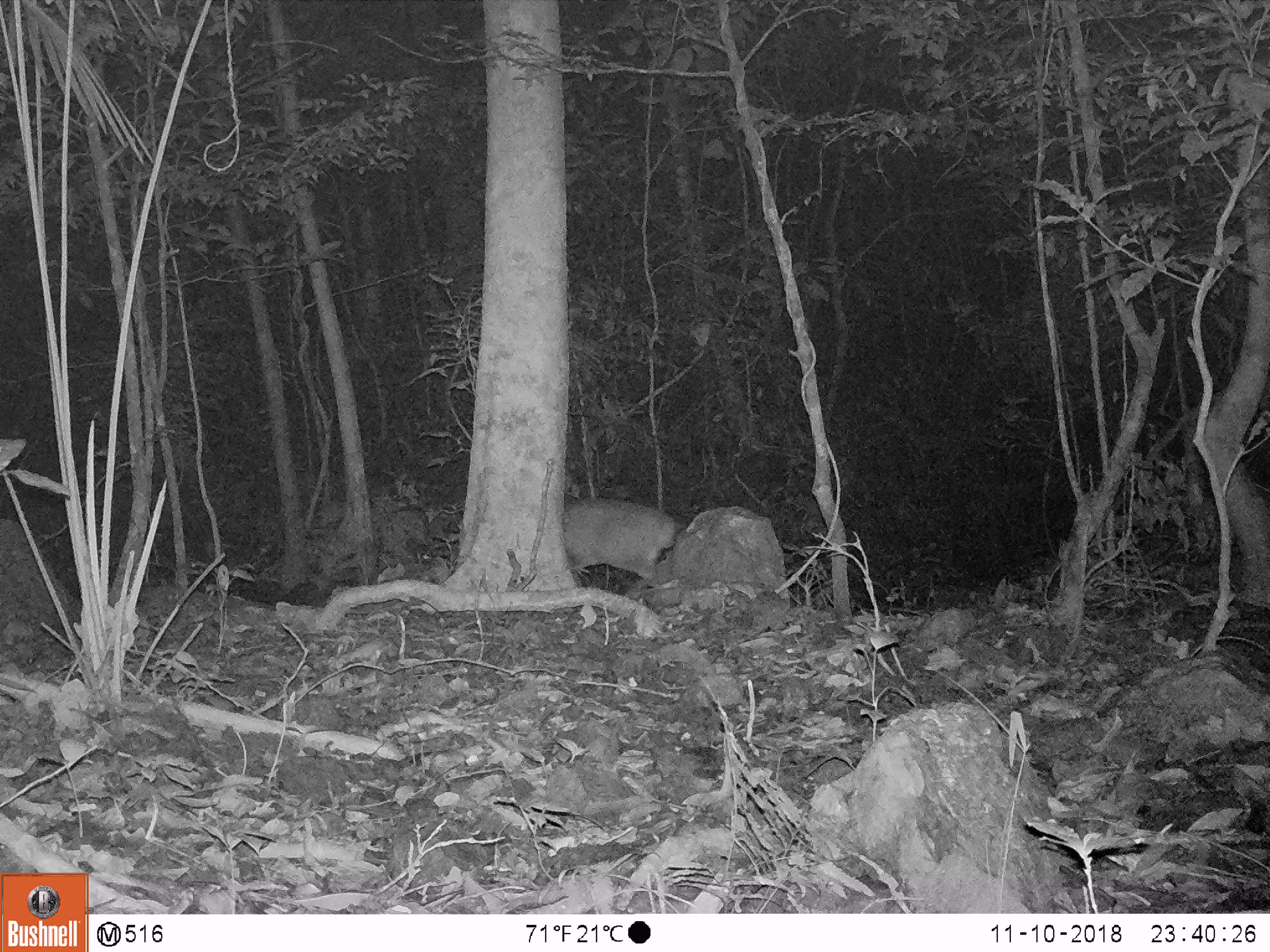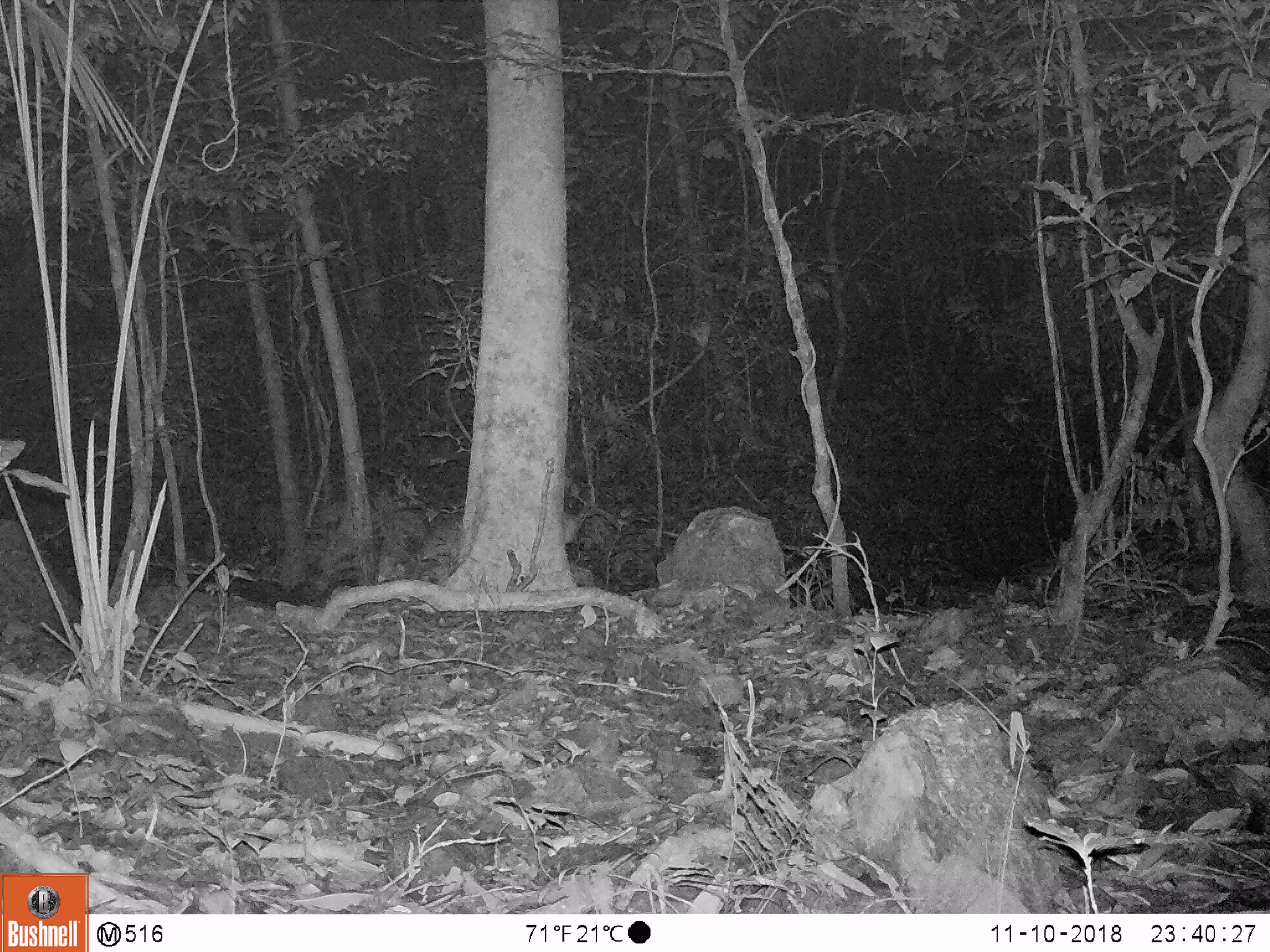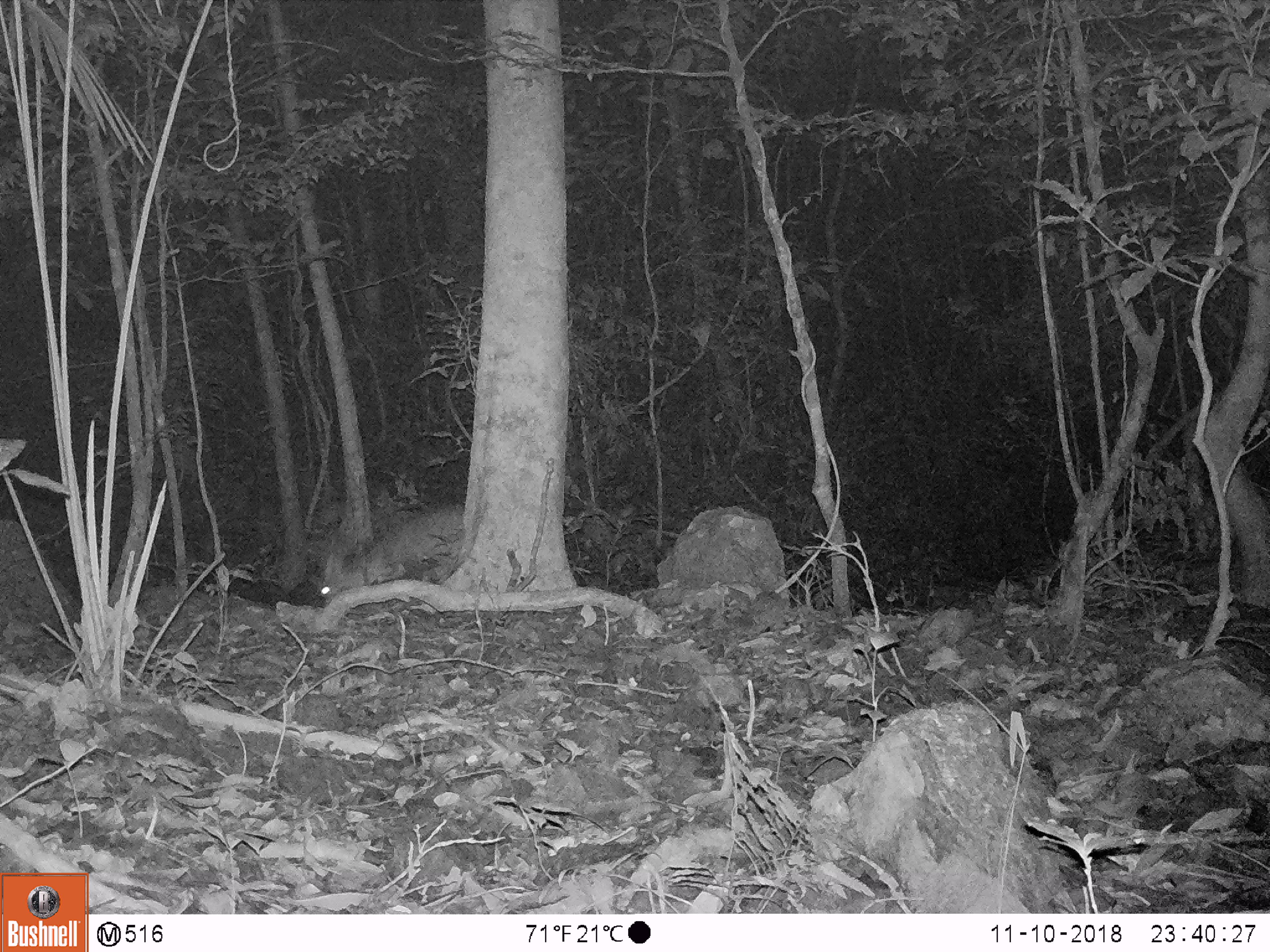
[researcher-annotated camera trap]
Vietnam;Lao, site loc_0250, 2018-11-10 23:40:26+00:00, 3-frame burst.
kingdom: Animalia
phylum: Chordata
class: Mammalia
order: Artiodactyla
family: Cervidae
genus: Muntiacus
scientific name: Muntiacus vuquangensis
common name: large-antlered muntjac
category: large antlered muntjac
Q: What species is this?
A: Large antlered muntjac (large-antlered muntjac) (Muntiacus vuquangensis).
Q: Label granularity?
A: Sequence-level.